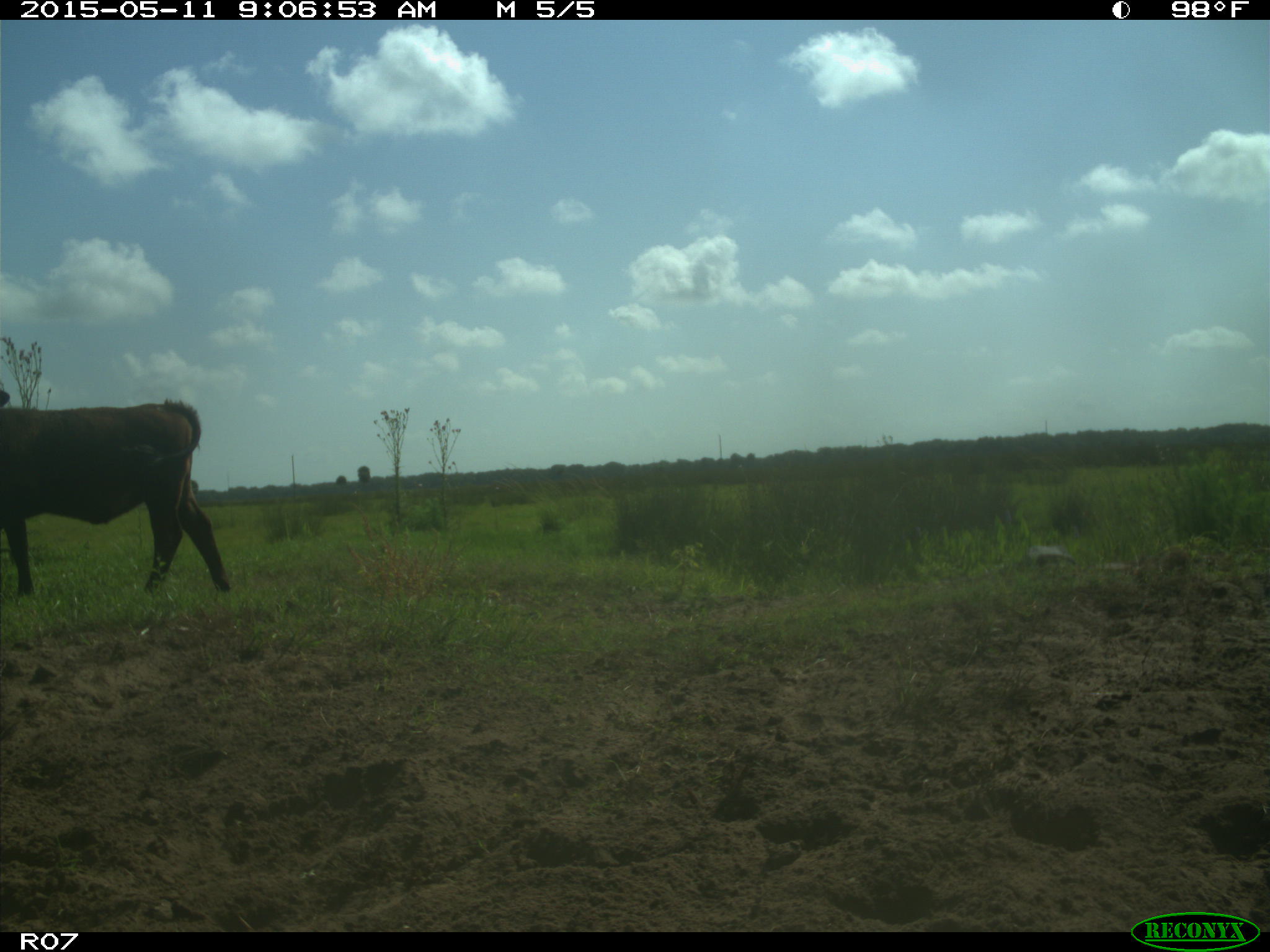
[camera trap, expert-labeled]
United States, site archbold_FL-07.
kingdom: Animalia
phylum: Chordata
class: Mammalia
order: Artiodactyla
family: Bovidae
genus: Bos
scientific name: Bos taurus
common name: domestic cow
Bos taurus (domestic cow).